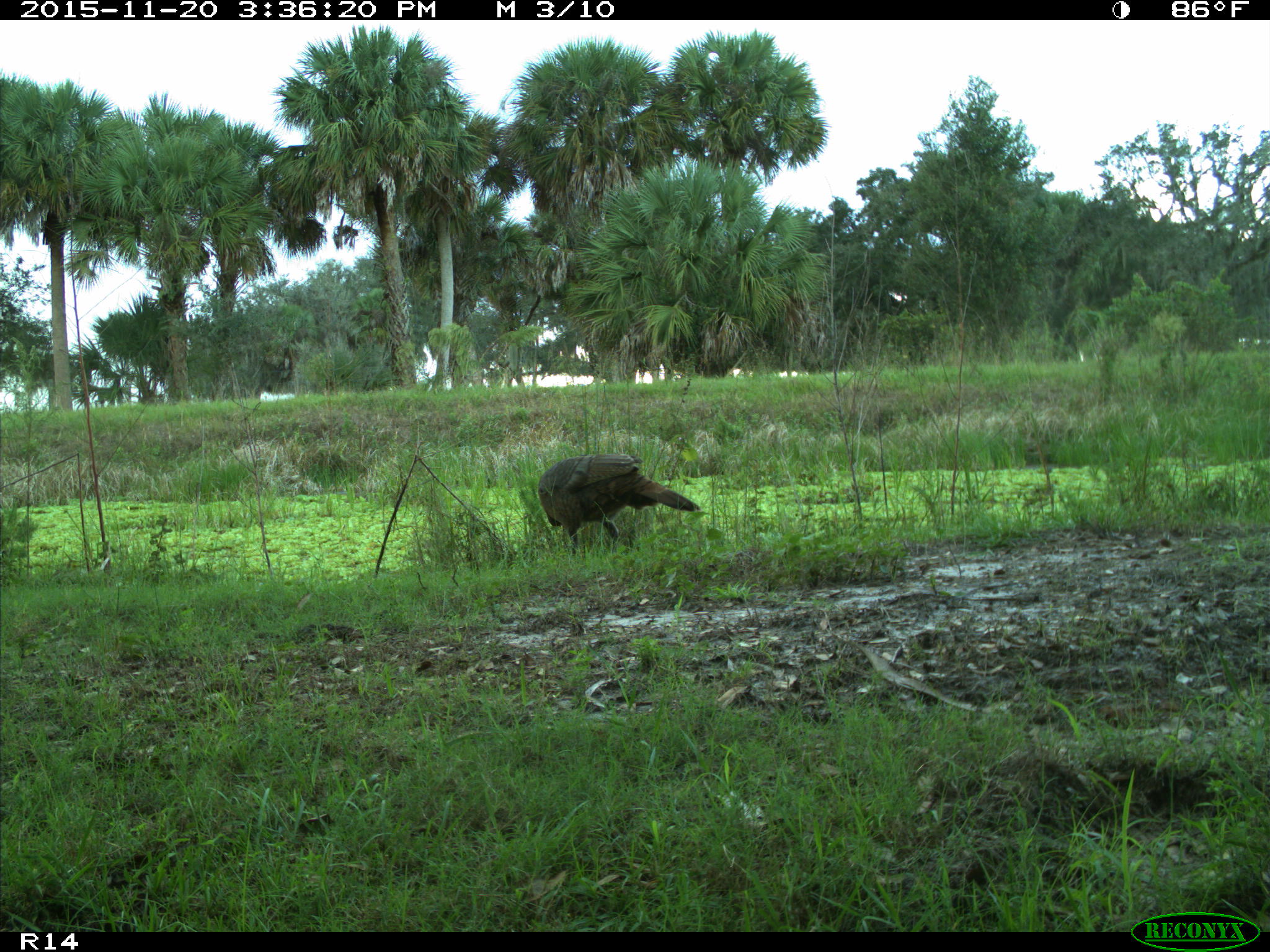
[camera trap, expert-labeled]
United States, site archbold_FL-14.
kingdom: Animalia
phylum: Chordata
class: Aves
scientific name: Aves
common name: birds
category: unidentified bird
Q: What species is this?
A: Unidentified bird (birds) (Aves).